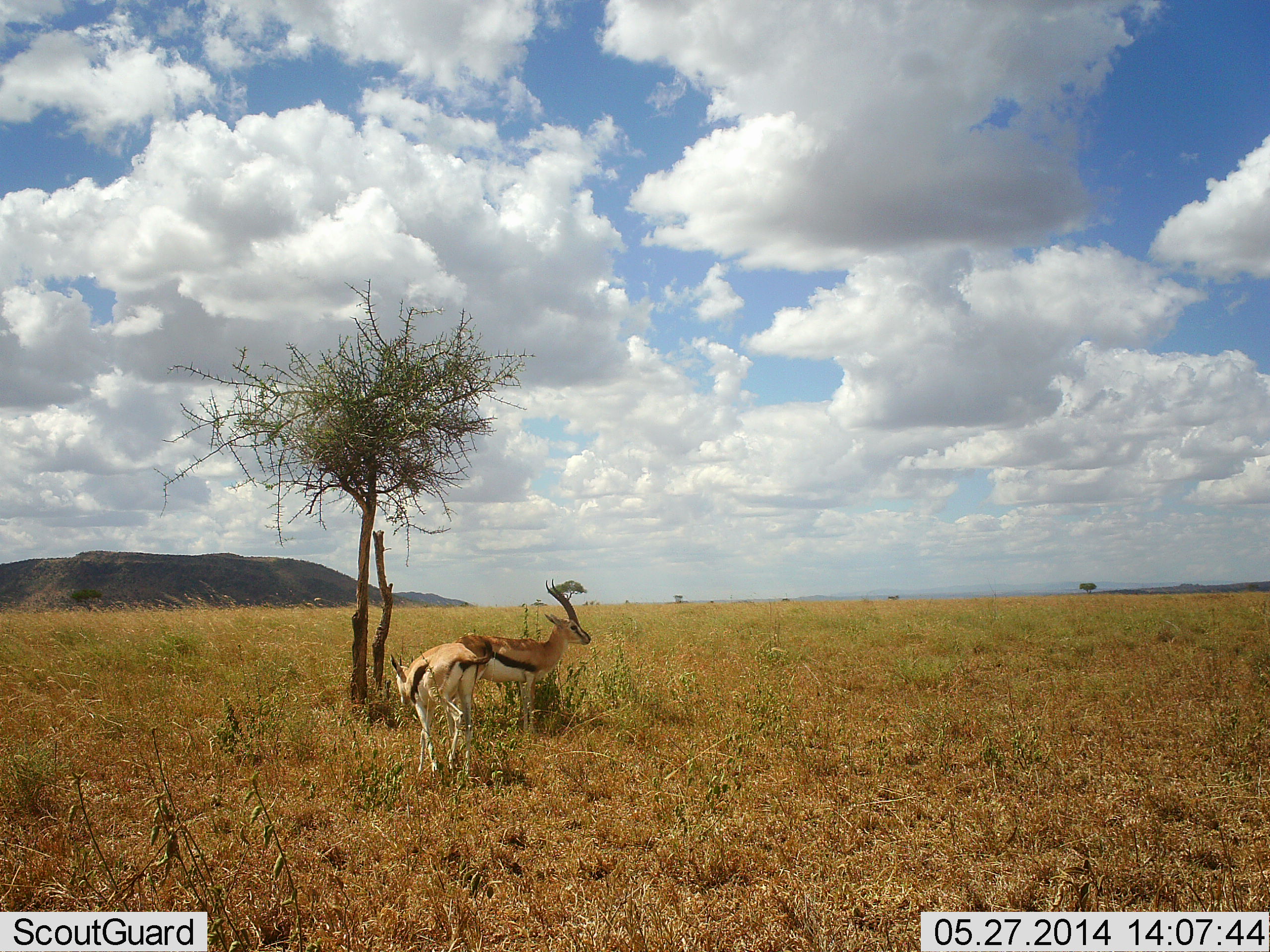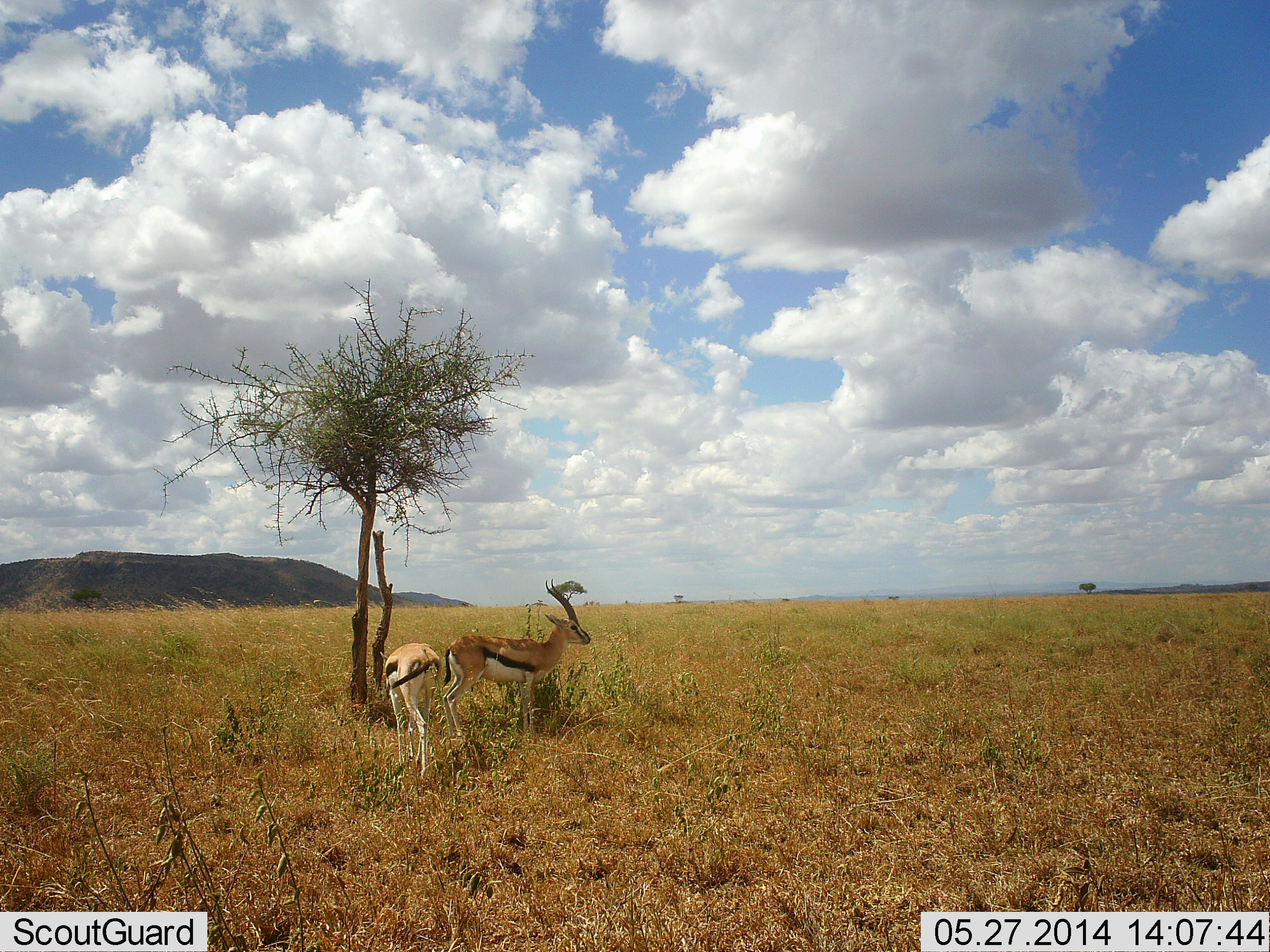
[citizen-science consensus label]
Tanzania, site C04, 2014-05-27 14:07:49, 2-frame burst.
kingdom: Animalia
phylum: Chordata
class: Mammalia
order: Artiodactyla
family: Bovidae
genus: Eudorcas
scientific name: Eudorcas thomsonii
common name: thomson's gazelle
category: gazellethomsons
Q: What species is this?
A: Gazellethomsons (thomson's gazelle) (Eudorcas thomsonii).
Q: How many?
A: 2.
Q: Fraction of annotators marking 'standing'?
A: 70%.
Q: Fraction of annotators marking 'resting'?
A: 10%.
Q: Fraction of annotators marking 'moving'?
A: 40%.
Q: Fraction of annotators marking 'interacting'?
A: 0%.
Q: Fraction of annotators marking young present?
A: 0%.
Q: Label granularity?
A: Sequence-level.